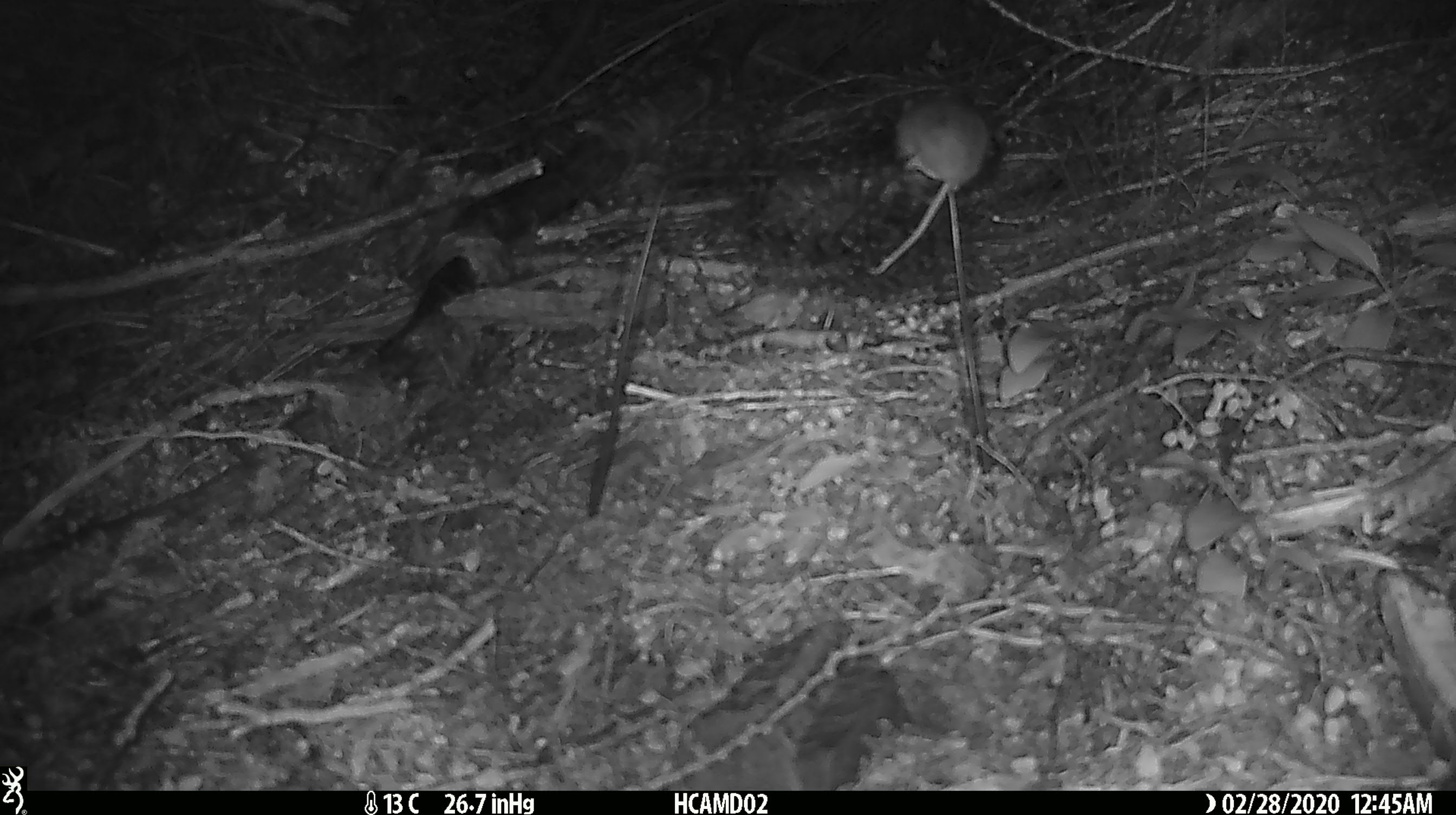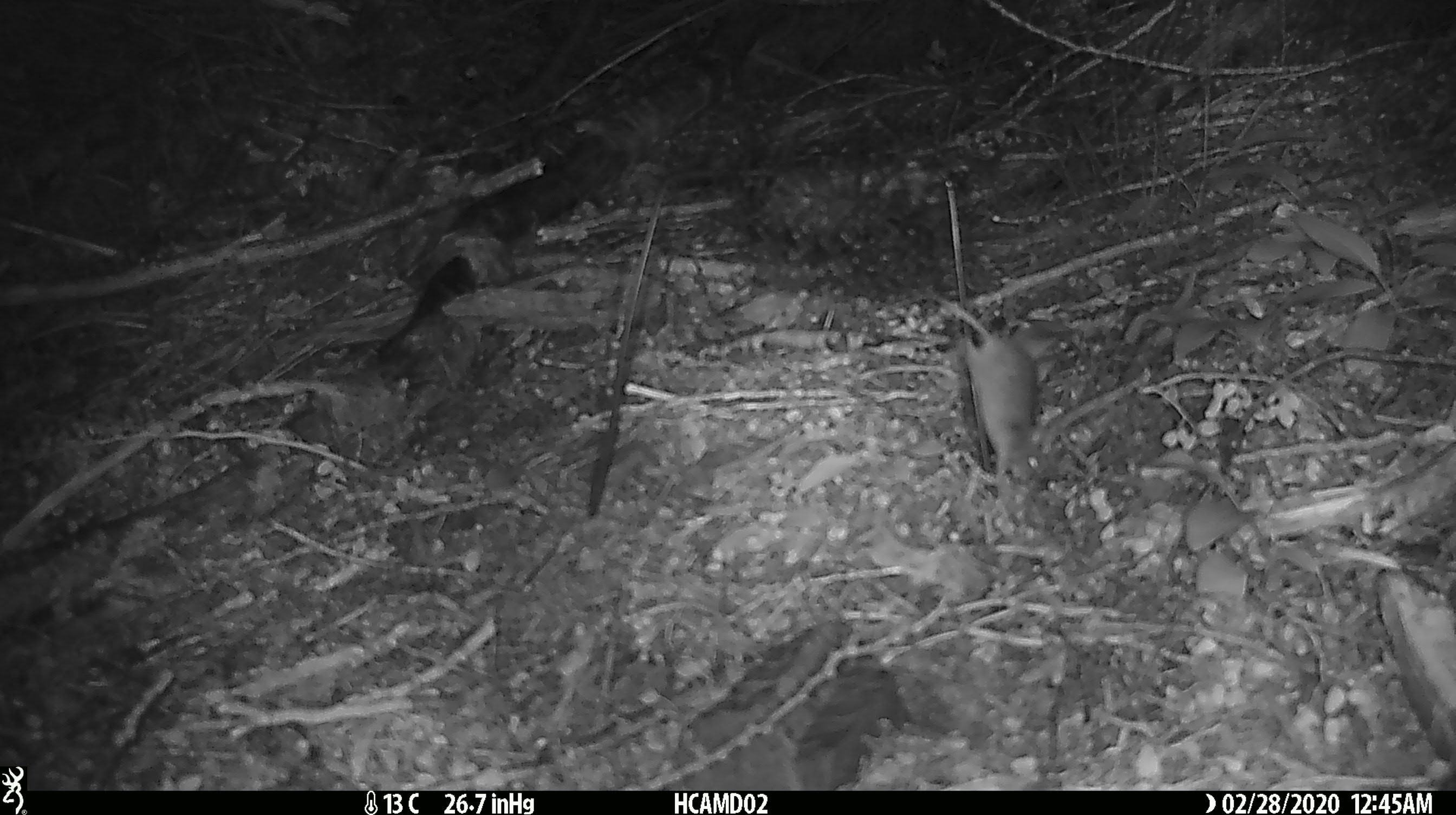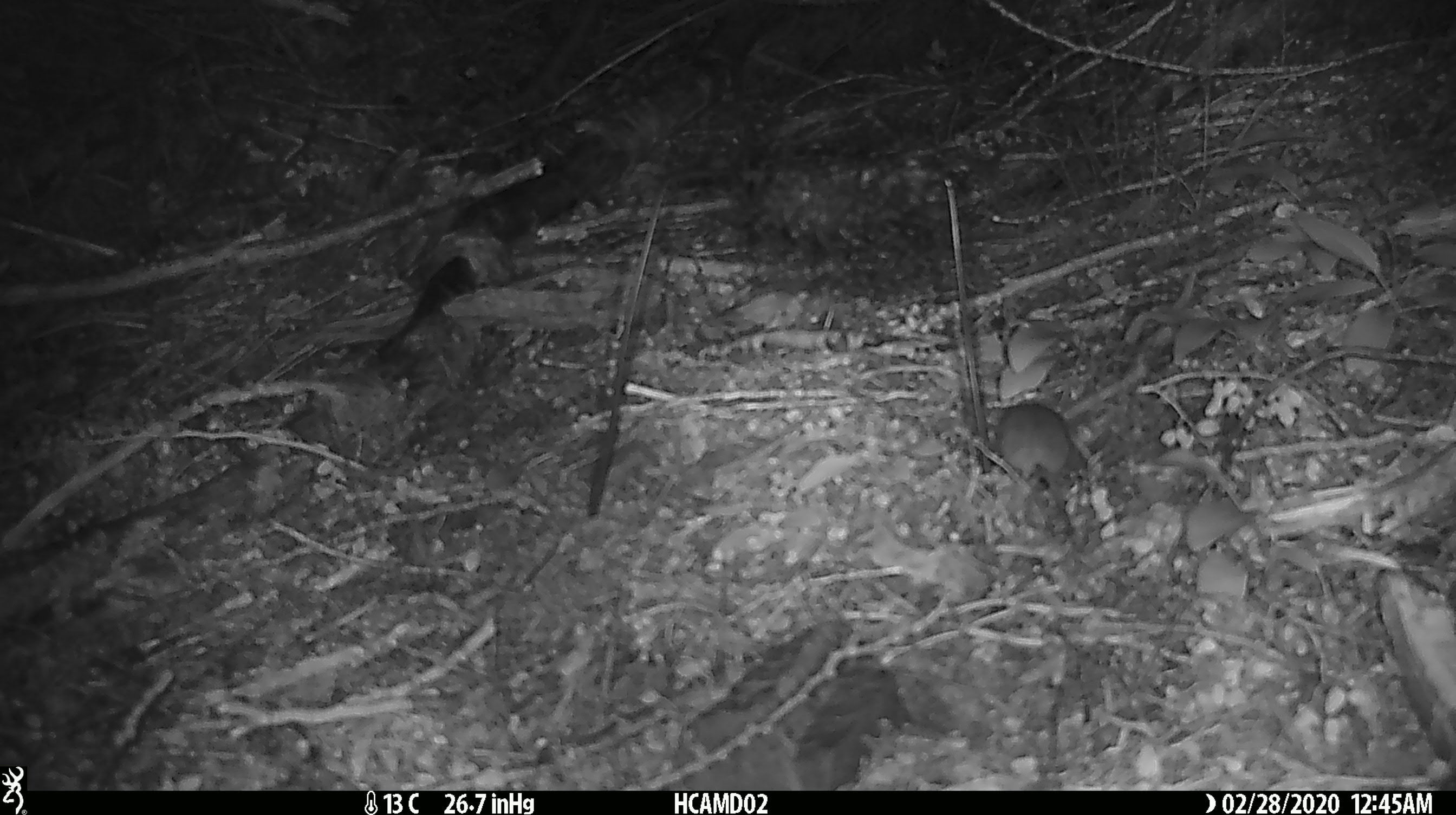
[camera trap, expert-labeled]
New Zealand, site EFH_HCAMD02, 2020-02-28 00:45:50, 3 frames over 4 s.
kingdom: Animalia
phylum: Chordata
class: Mammalia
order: Rodentia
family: Muridae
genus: Mus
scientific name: Mus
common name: mouse